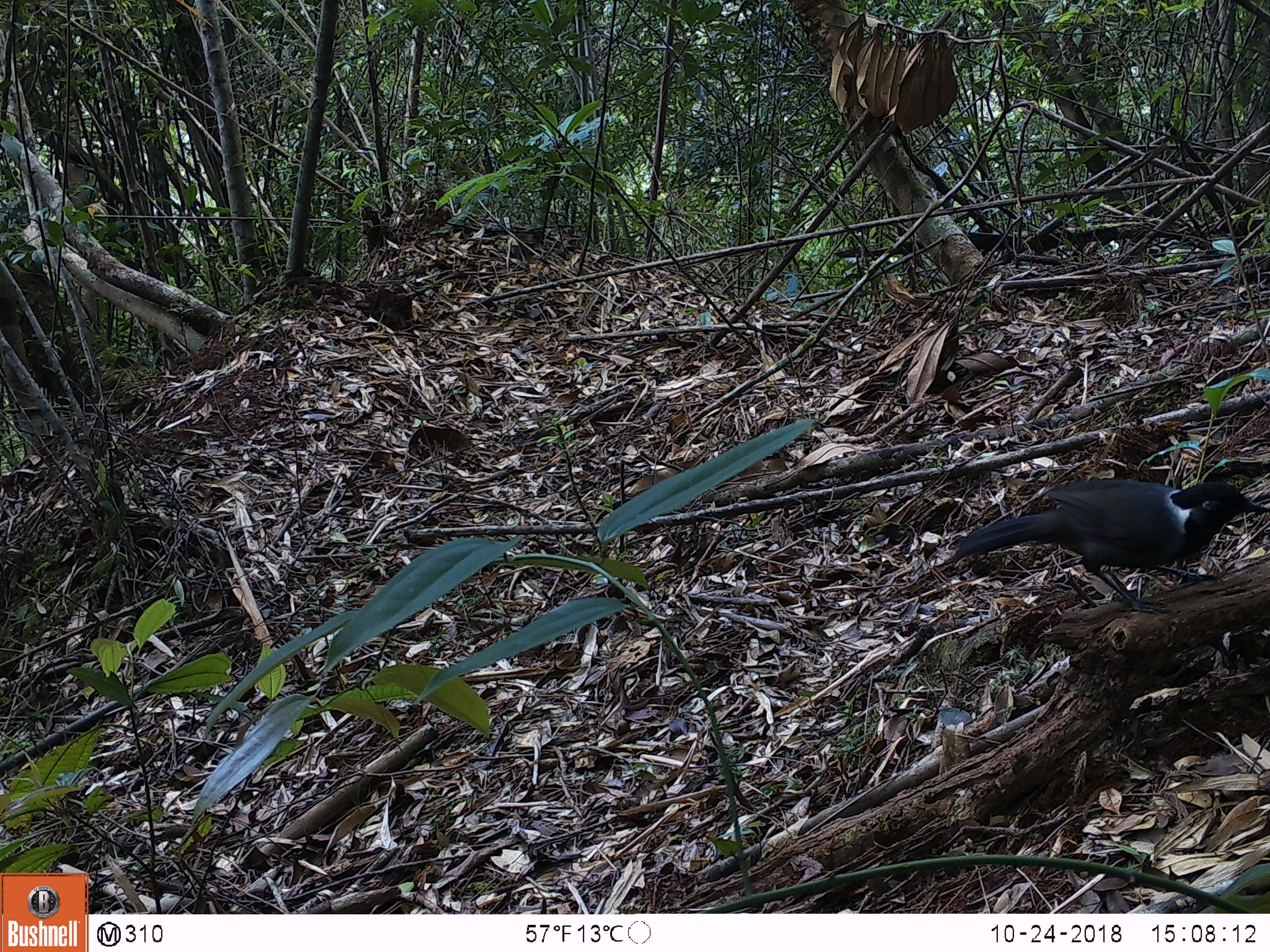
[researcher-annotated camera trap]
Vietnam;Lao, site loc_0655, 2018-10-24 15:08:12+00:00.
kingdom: Animalia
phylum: Chordata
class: Aves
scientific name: Aves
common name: bird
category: unidentified bird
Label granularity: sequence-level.